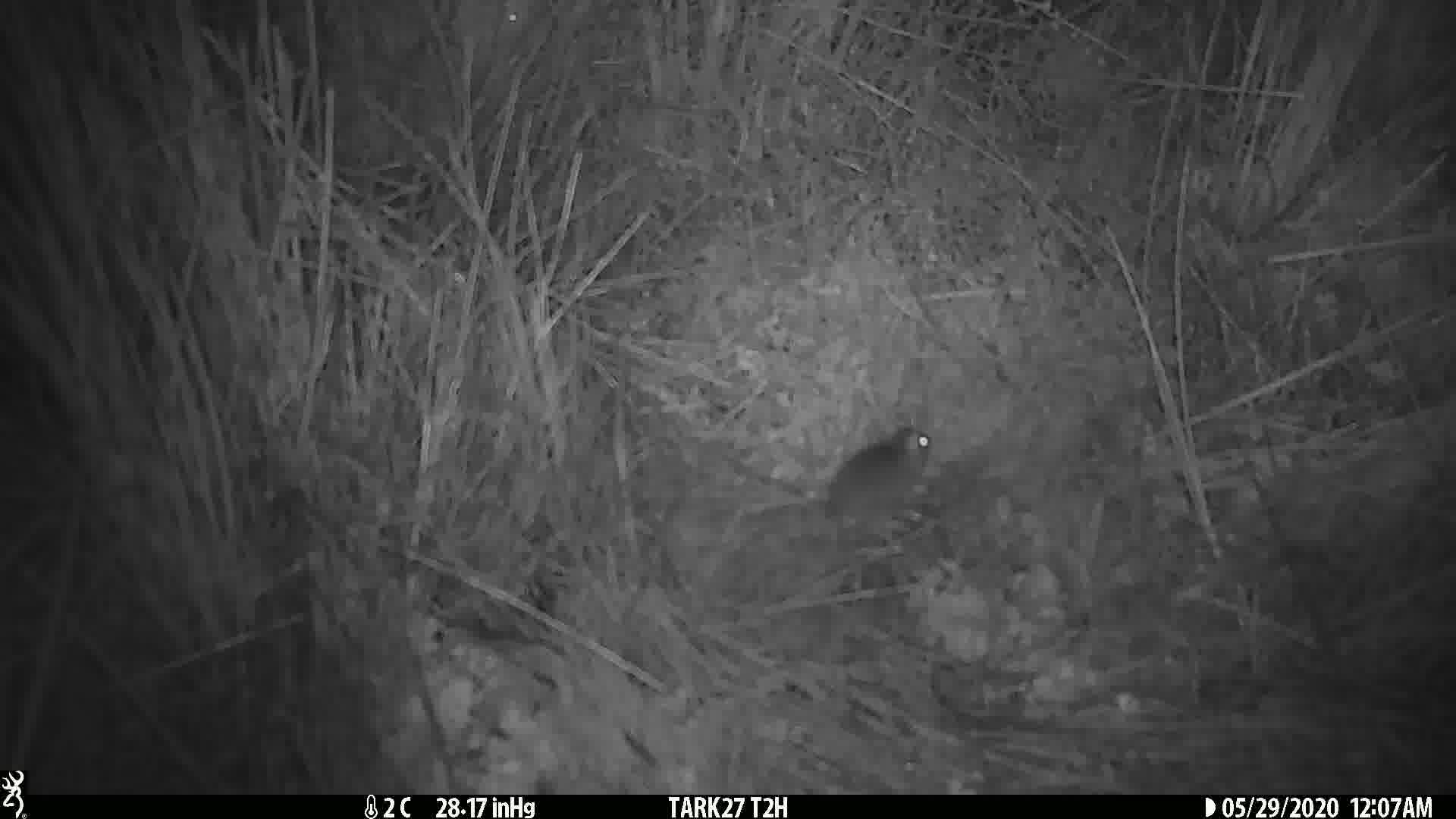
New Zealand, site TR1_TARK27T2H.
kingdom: Animalia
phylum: Chordata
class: Mammalia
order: Rodentia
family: Muridae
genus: Mus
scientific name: Mus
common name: mouse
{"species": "mouse (Mus)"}